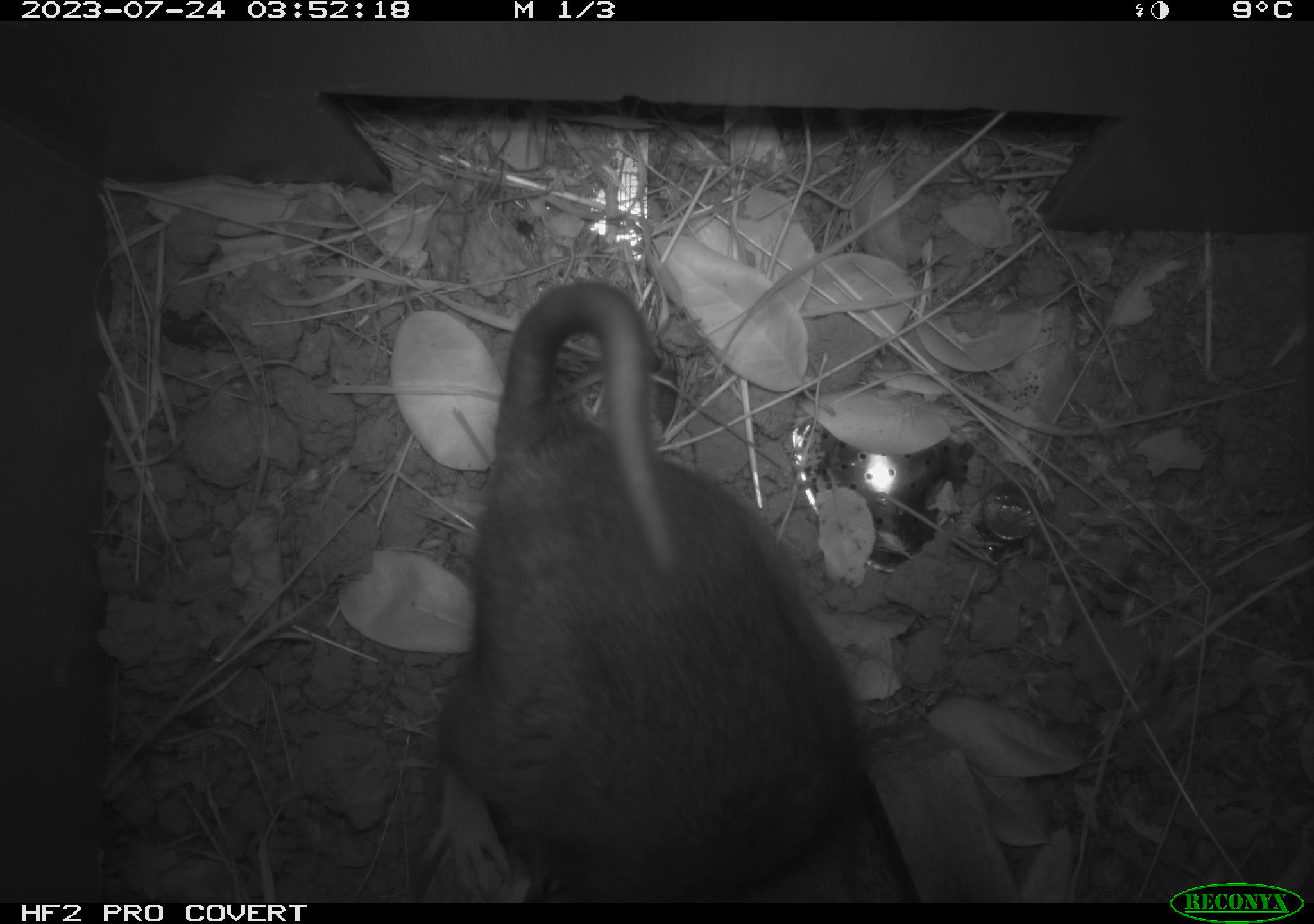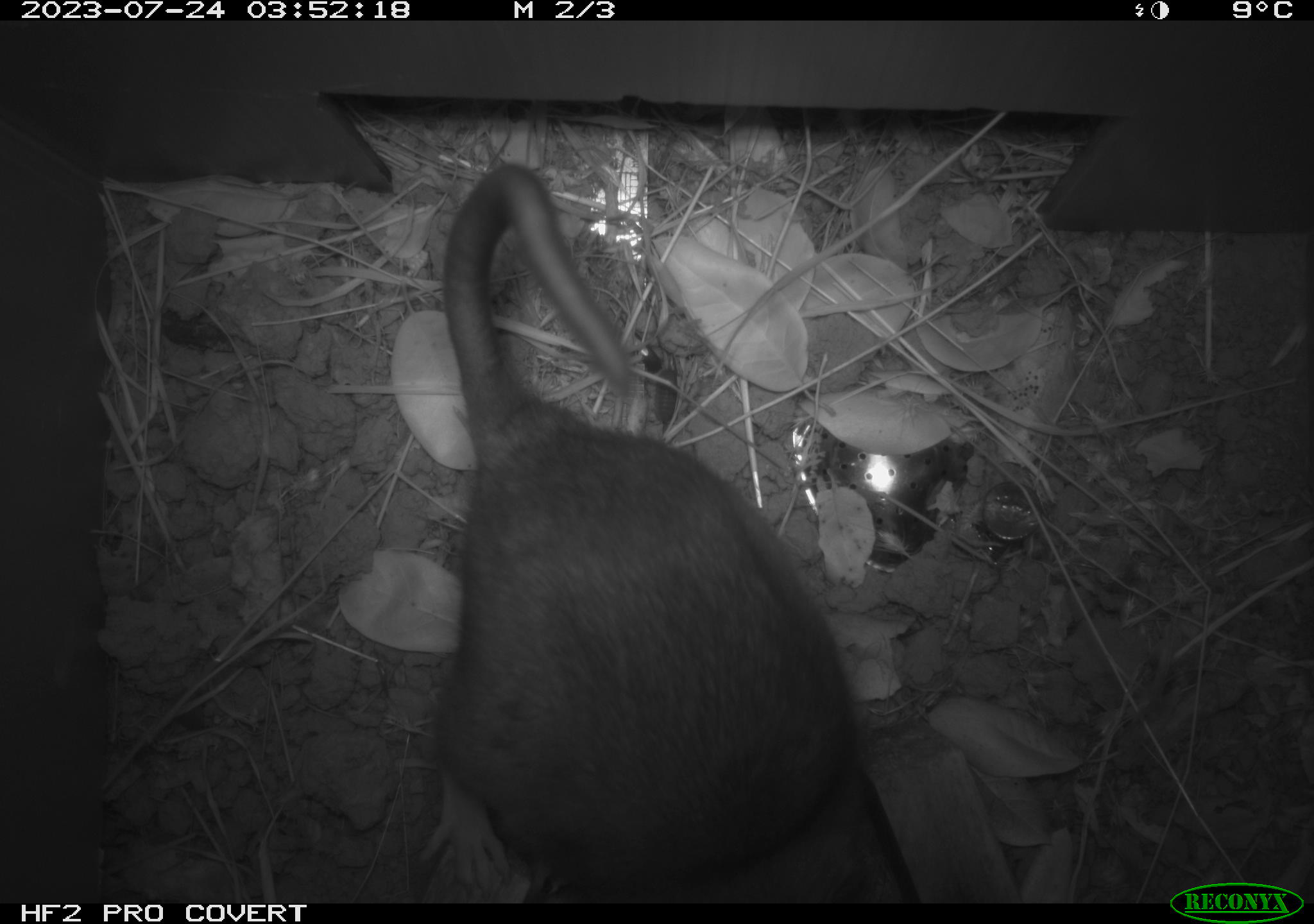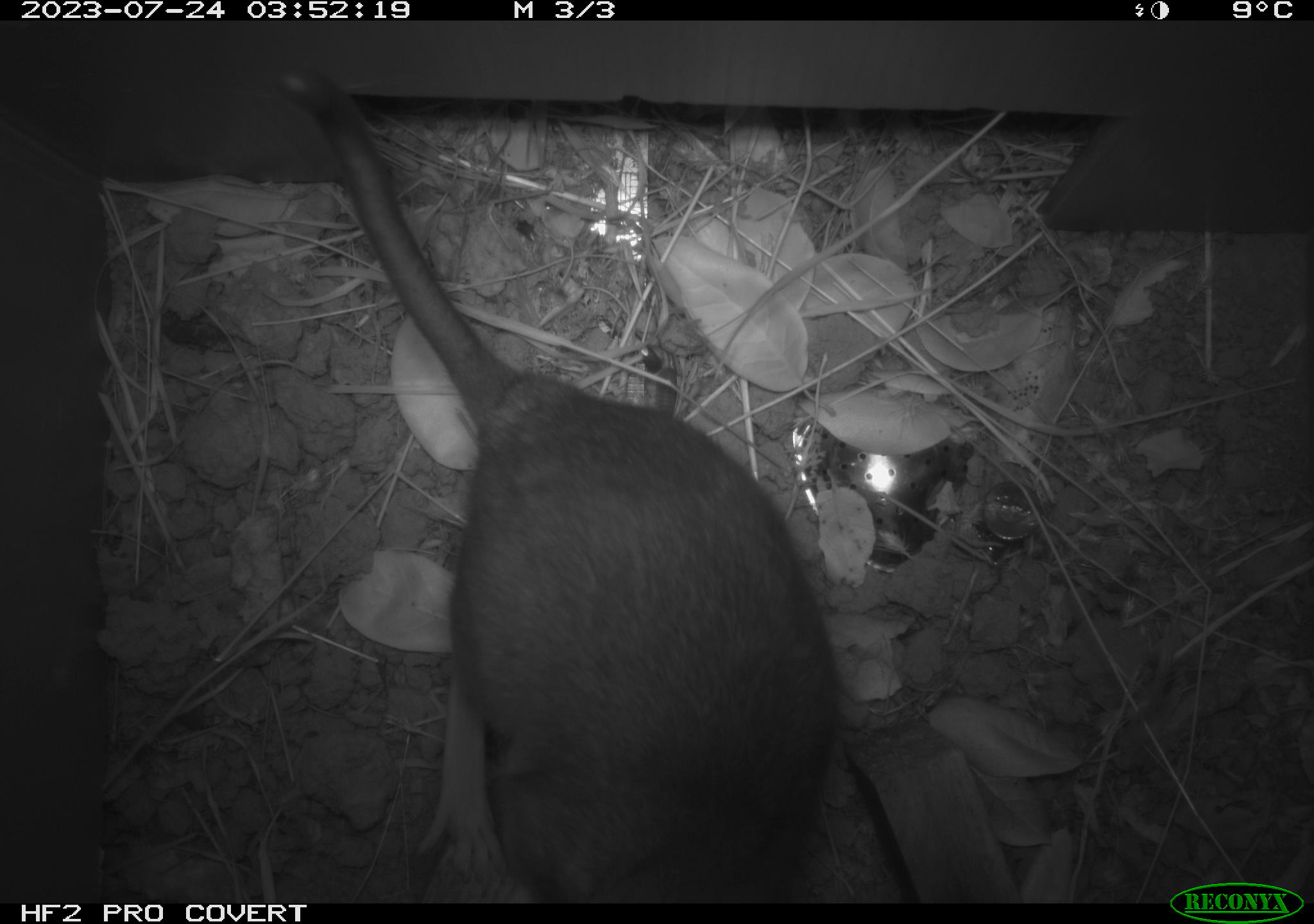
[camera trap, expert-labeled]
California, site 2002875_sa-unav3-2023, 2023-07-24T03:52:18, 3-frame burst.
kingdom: Animalia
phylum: Chordata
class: Mammalia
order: Rodentia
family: Cricetidae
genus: Neotoma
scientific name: Neotoma fuscipes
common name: dusky-footed woodrat